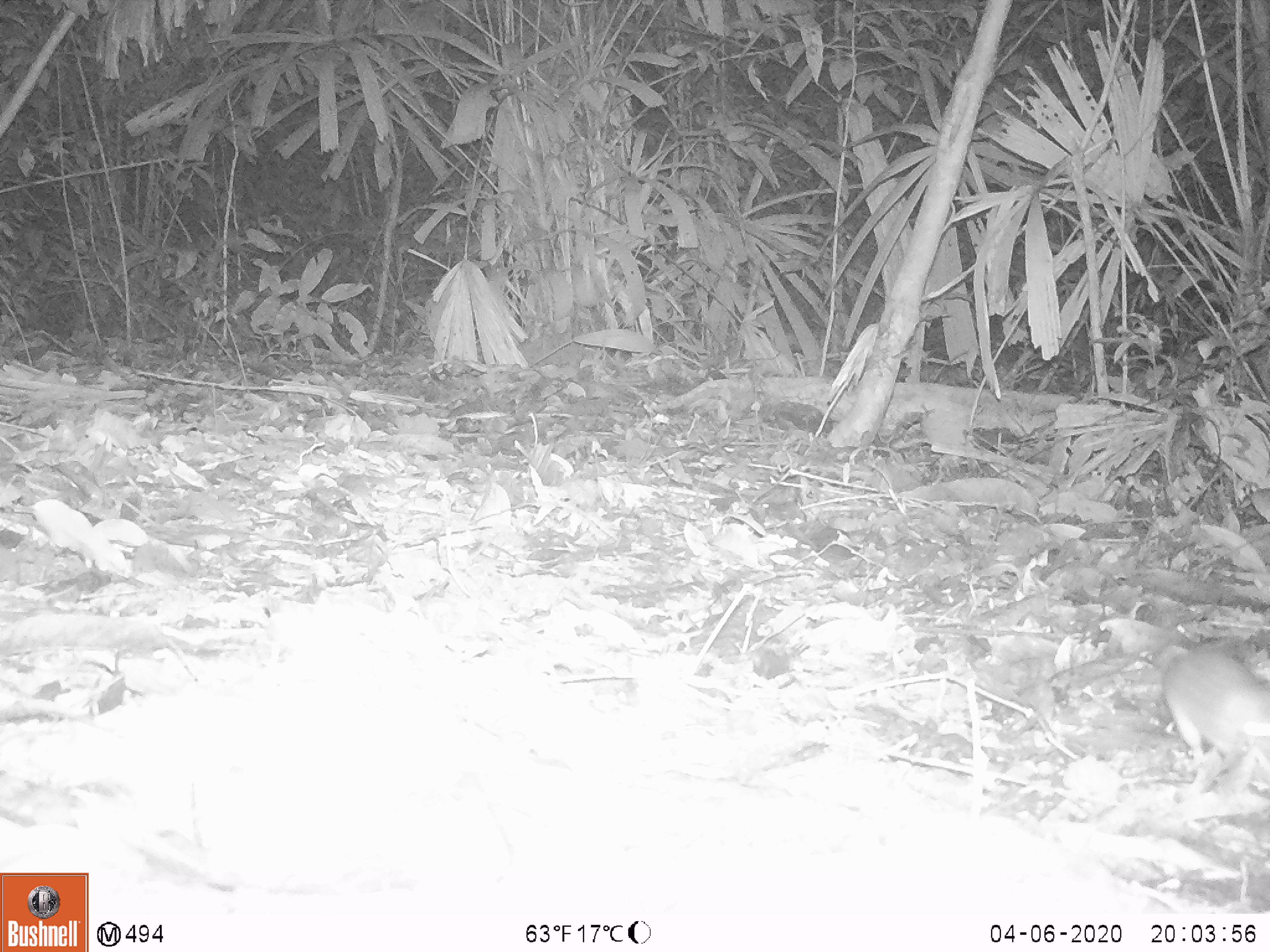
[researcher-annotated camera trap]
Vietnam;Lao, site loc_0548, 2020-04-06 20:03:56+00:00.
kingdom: Animalia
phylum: Chordata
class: Mammalia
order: Rodentia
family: Muridae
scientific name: Muridae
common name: old-world mice and rats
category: unidentified murid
Unidentified murid (old-world mice and rats) (Muridae). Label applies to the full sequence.